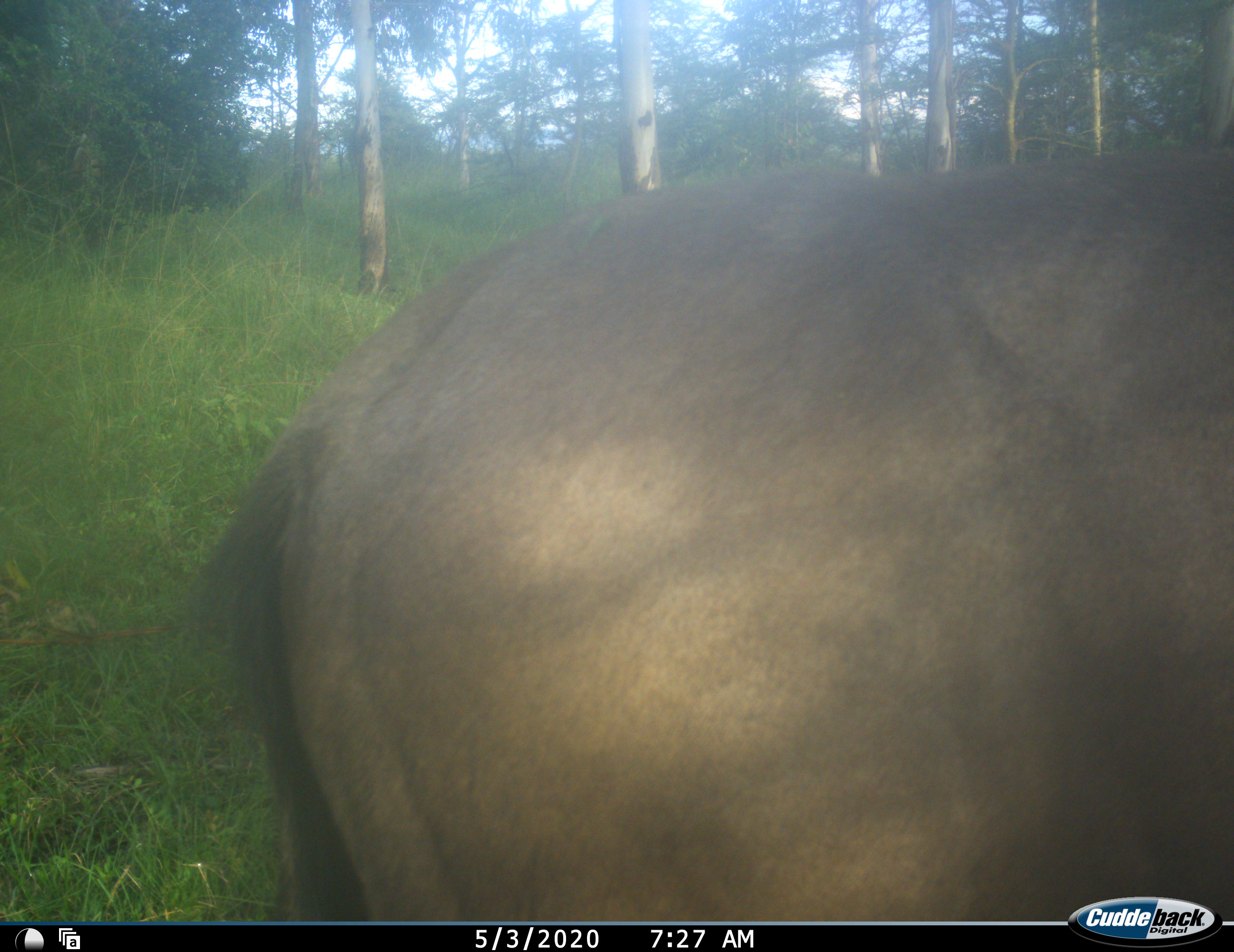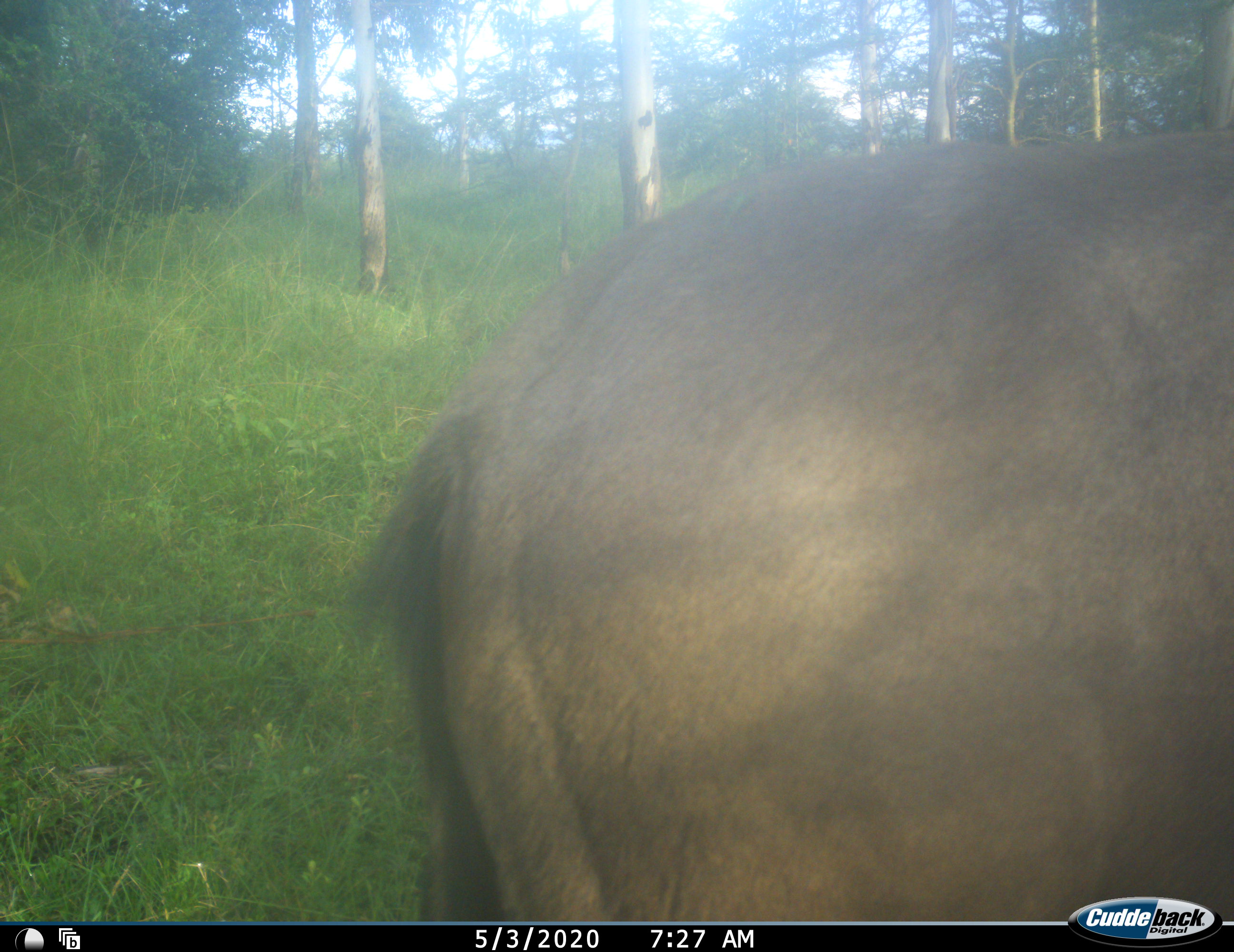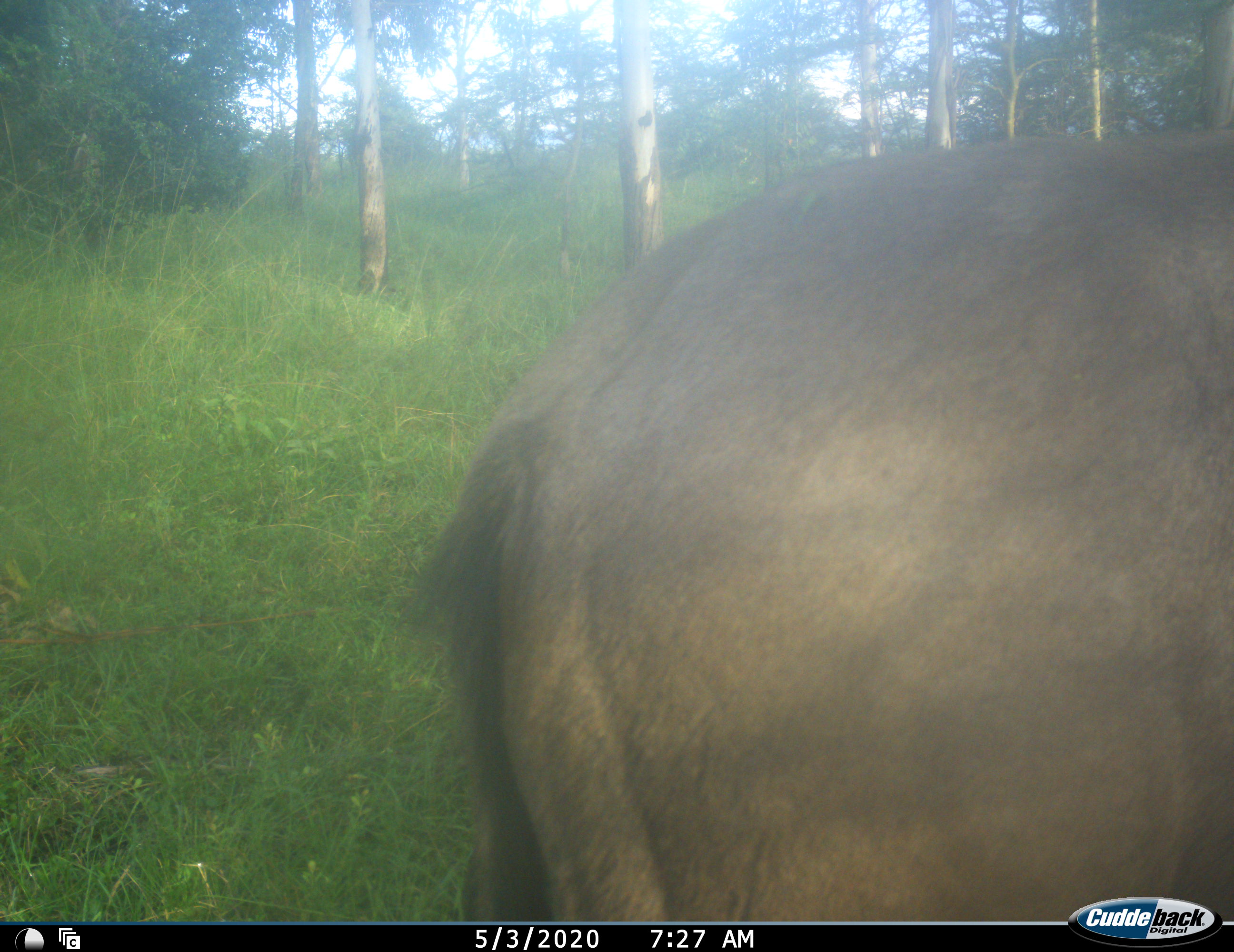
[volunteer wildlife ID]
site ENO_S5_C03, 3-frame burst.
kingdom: Animalia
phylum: Chordata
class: Mammalia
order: Artiodactyla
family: Bovidae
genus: Connochaetes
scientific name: Connochaetes taurinus taurinus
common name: blue wildebeest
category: wildebeestblue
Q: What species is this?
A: Wildebeestblue (blue wildebeest) (Connochaetes taurinus taurinus).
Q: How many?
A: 1.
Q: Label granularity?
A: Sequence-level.